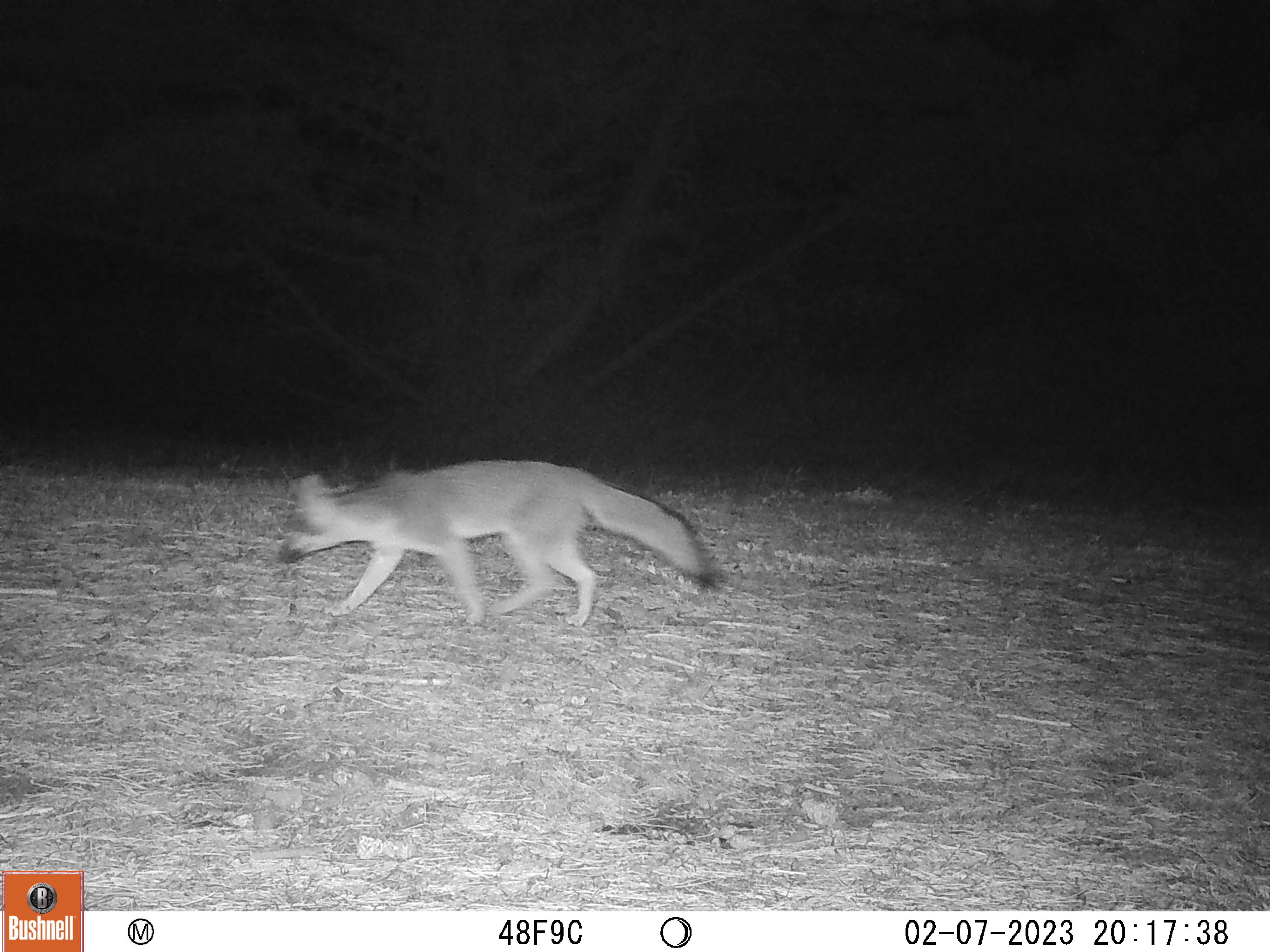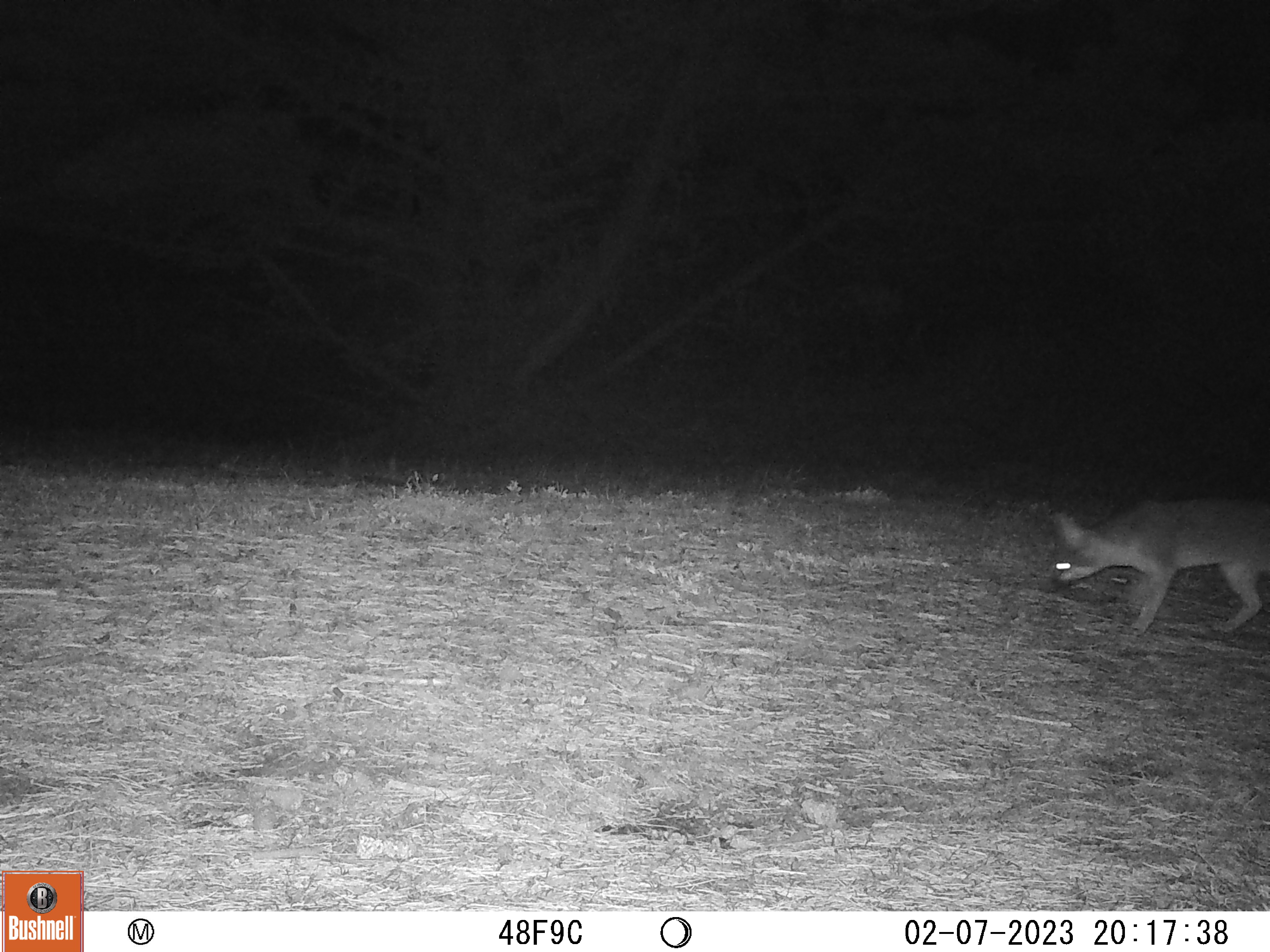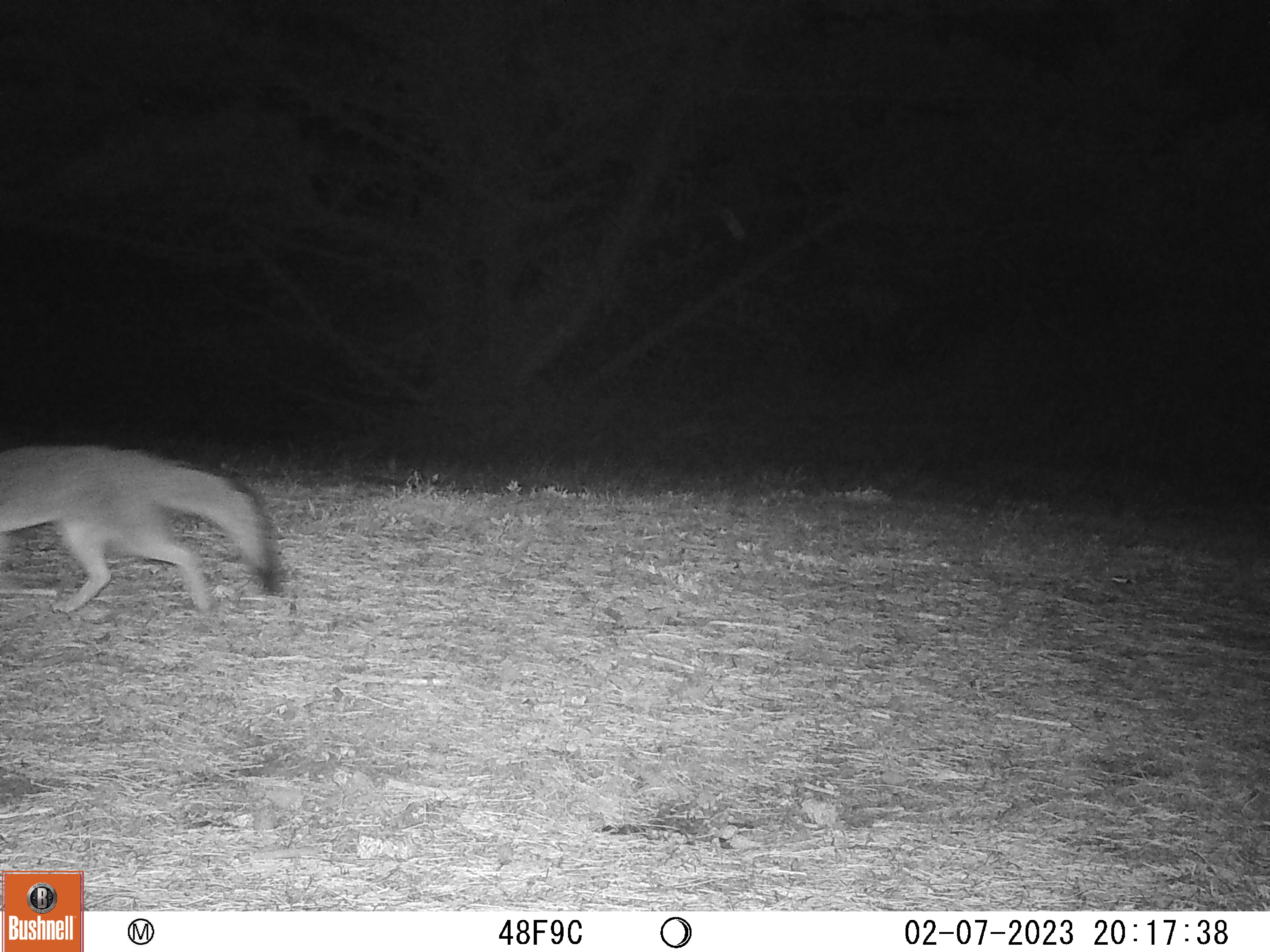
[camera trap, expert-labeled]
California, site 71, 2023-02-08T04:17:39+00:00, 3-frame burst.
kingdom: Animalia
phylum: Chordata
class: Mammalia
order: Carnivora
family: Canidae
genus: Urocyon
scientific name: Urocyon cinereoargenteus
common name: gray fox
Gray fox (Urocyon cinereoargenteus).